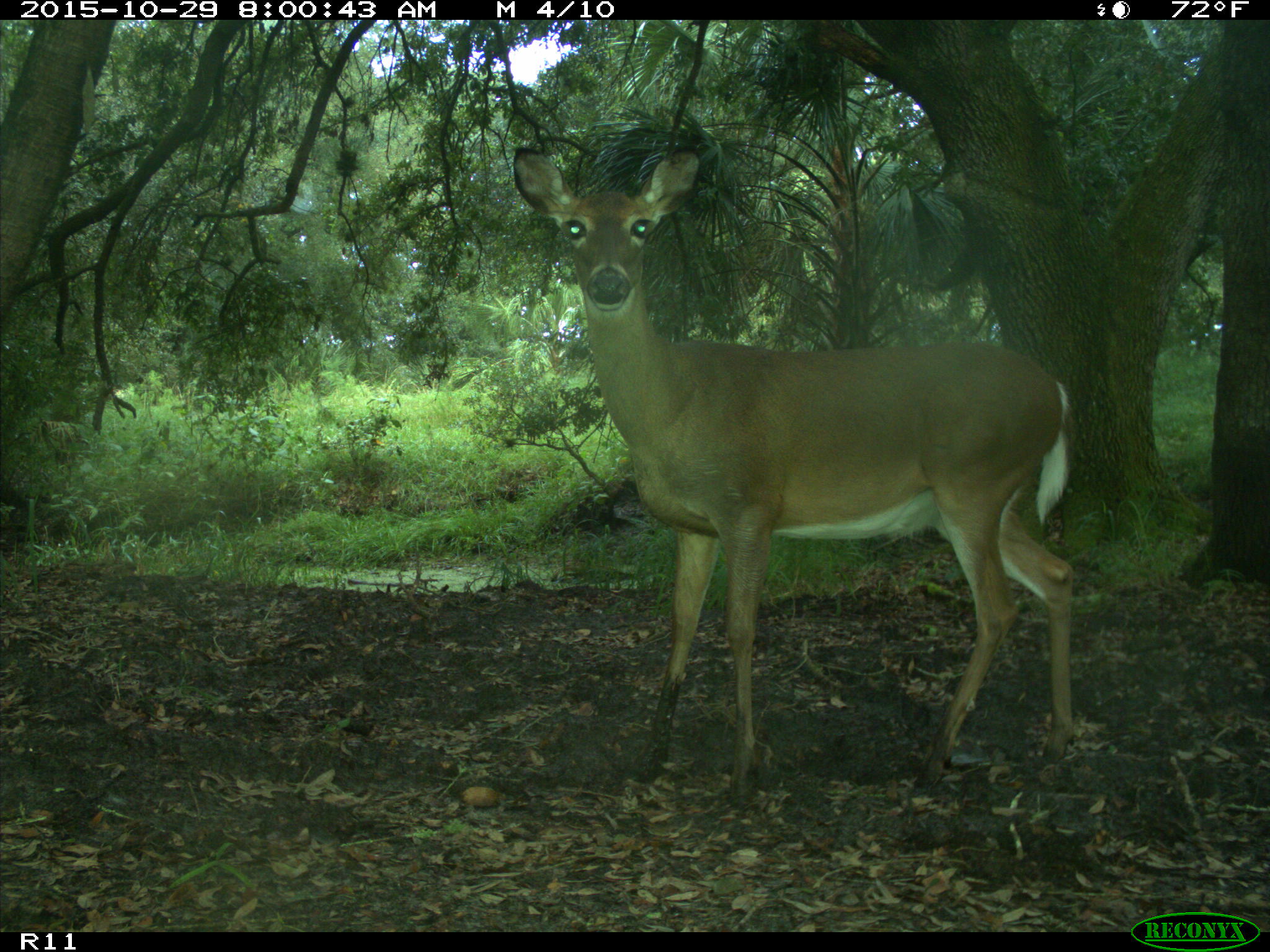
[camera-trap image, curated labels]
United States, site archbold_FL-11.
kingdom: Animalia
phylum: Chordata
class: Mammalia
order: Artiodactyla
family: Cervidae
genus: Odocoileus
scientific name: Odocoileus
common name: deer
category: unidentified deer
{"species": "unidentified deer (deer) (Odocoileus)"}